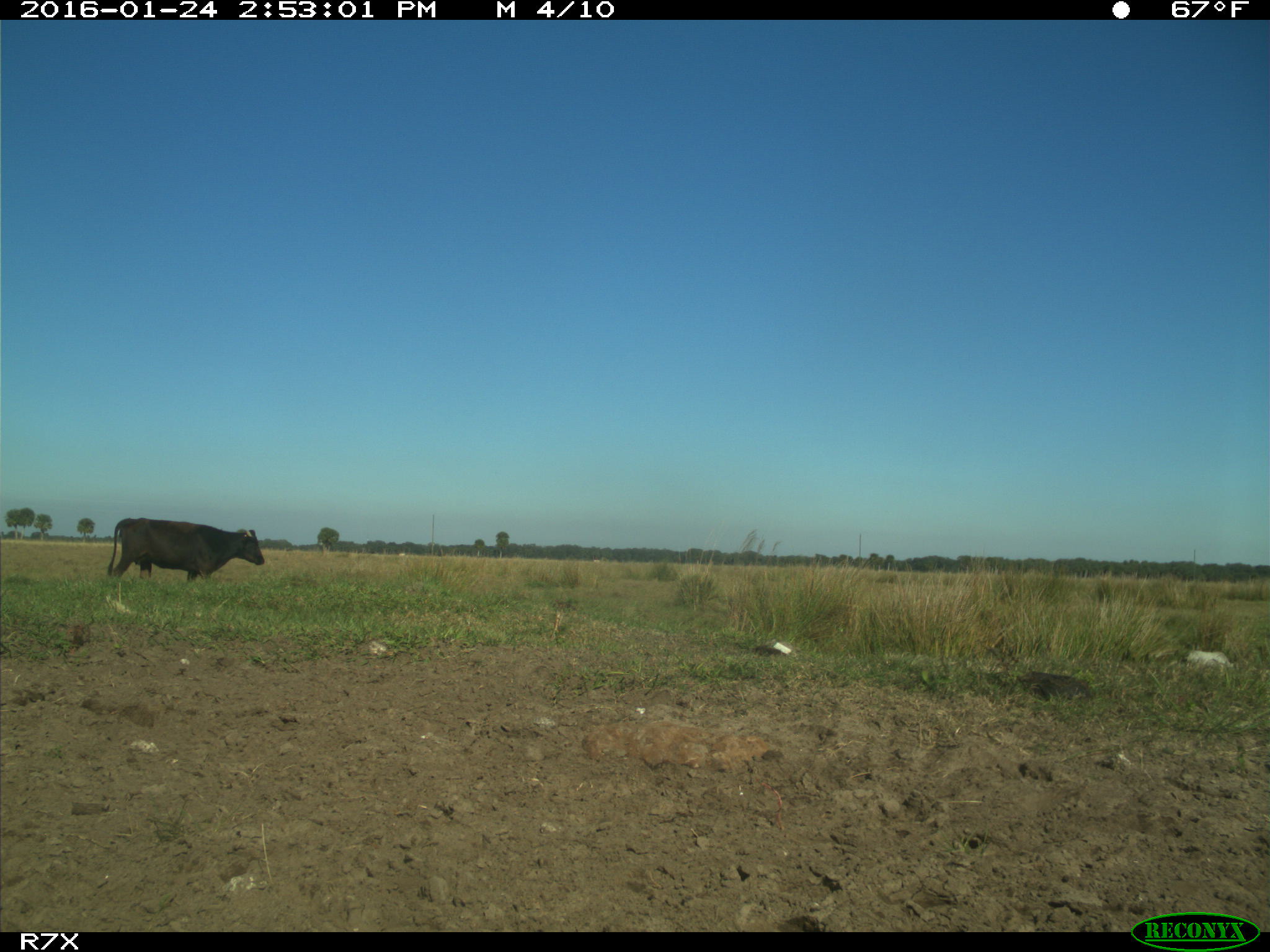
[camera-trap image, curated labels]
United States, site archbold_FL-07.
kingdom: Animalia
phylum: Chordata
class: Mammalia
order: Artiodactyla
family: Bovidae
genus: Bos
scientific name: Bos taurus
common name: domestic cow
Bos taurus (domestic cow).